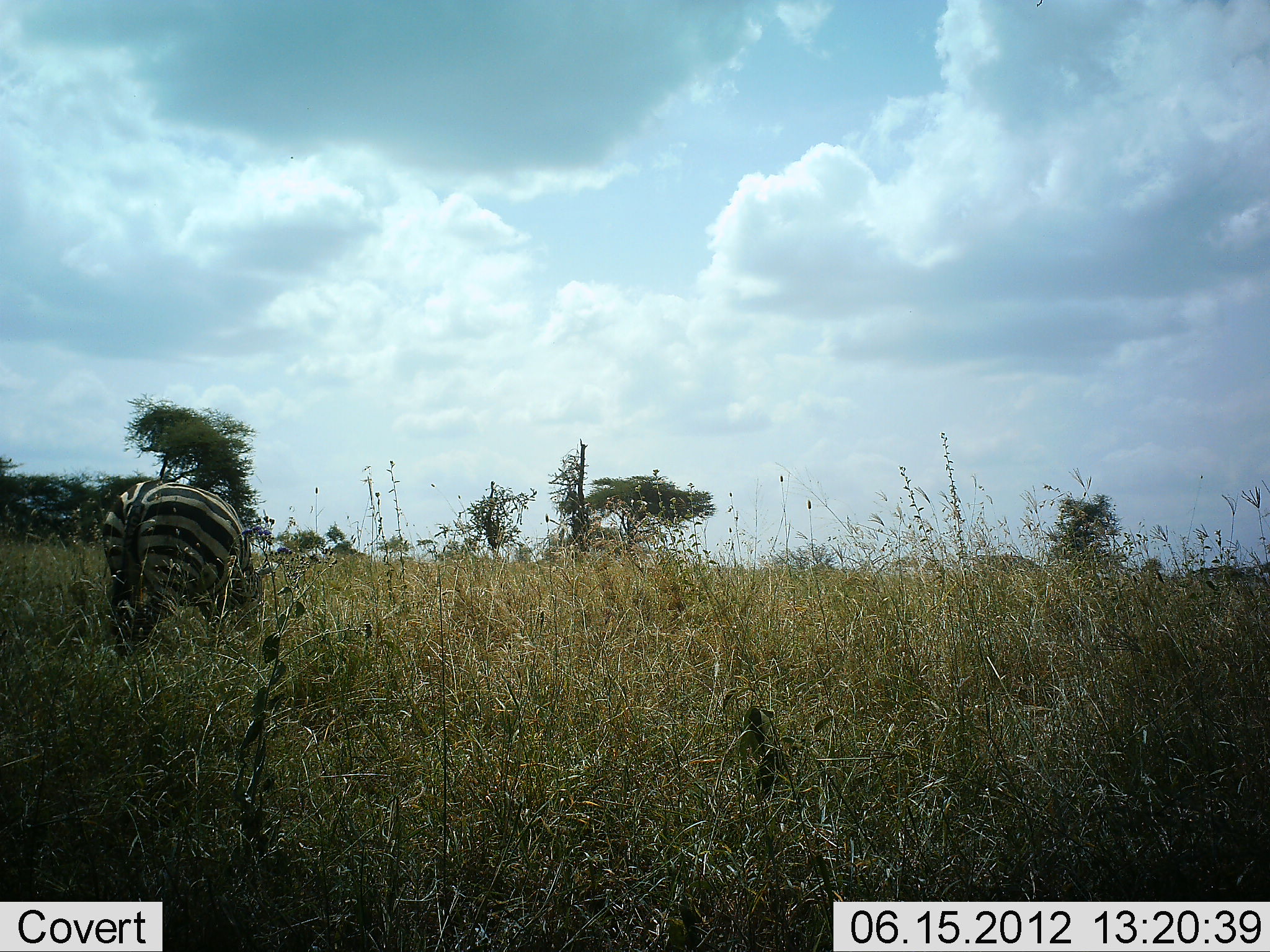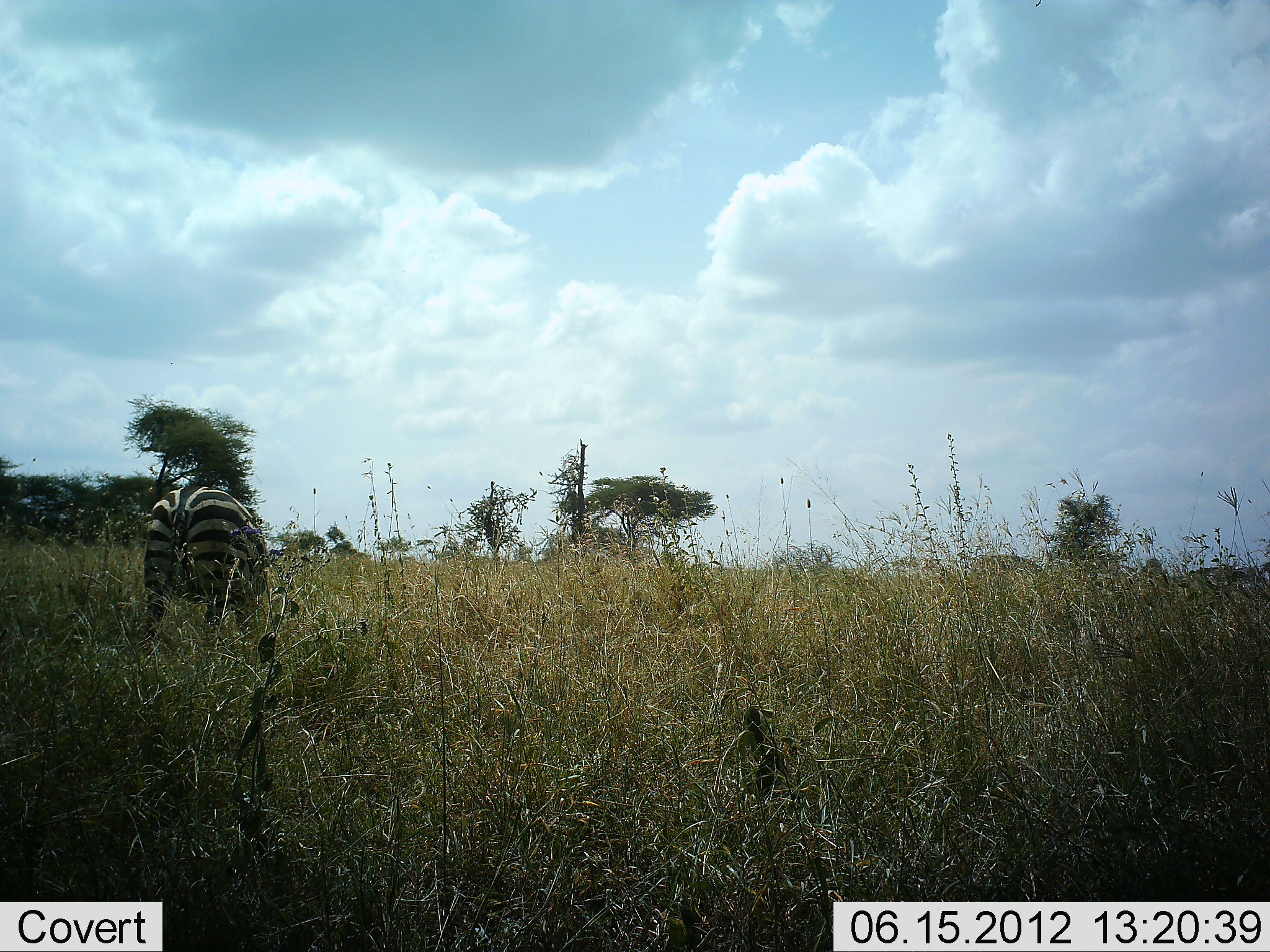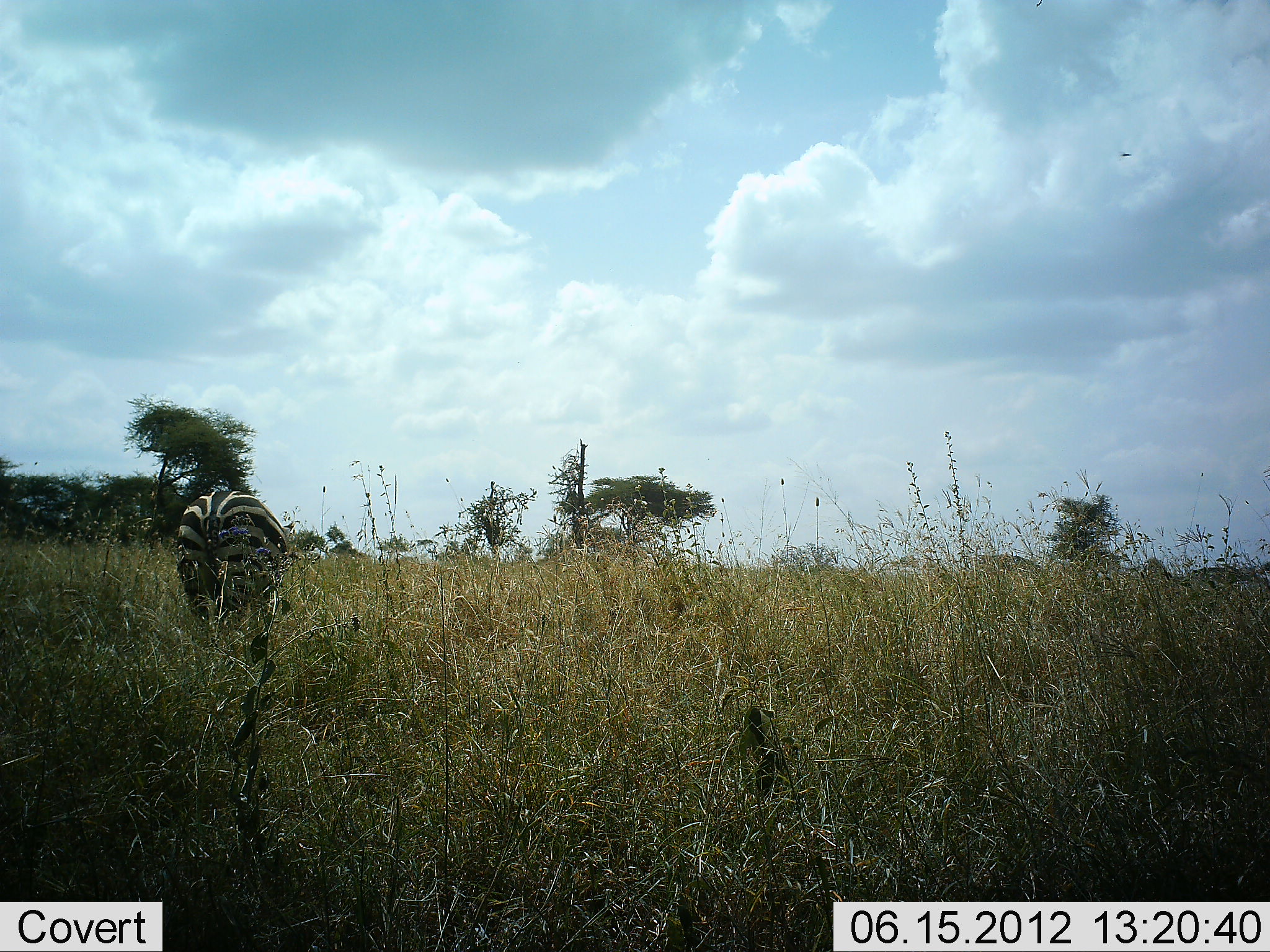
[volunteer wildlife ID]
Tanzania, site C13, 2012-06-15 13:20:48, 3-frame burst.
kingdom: Animalia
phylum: Chordata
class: Mammalia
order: Perissodactyla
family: Equidae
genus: Equus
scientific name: Equus quagga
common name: plains zebra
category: zebra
Zebra (plains zebra) (Equus quagga), count 1. Behavior (volunteer vote fractions): standing 10%, resting 0%, moving 80%, interacting 0%. Young present (vote fraction): 0%. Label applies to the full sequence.